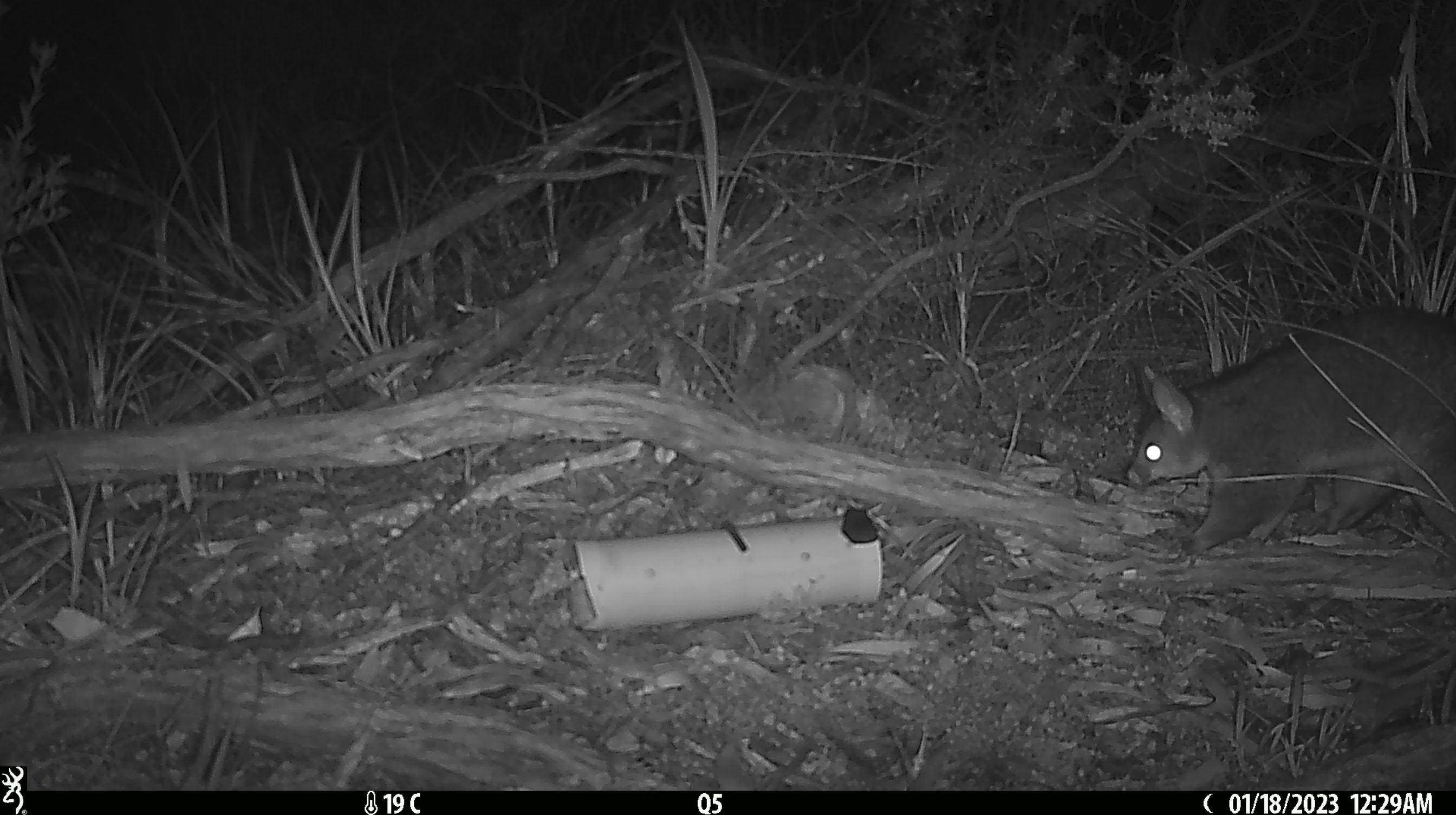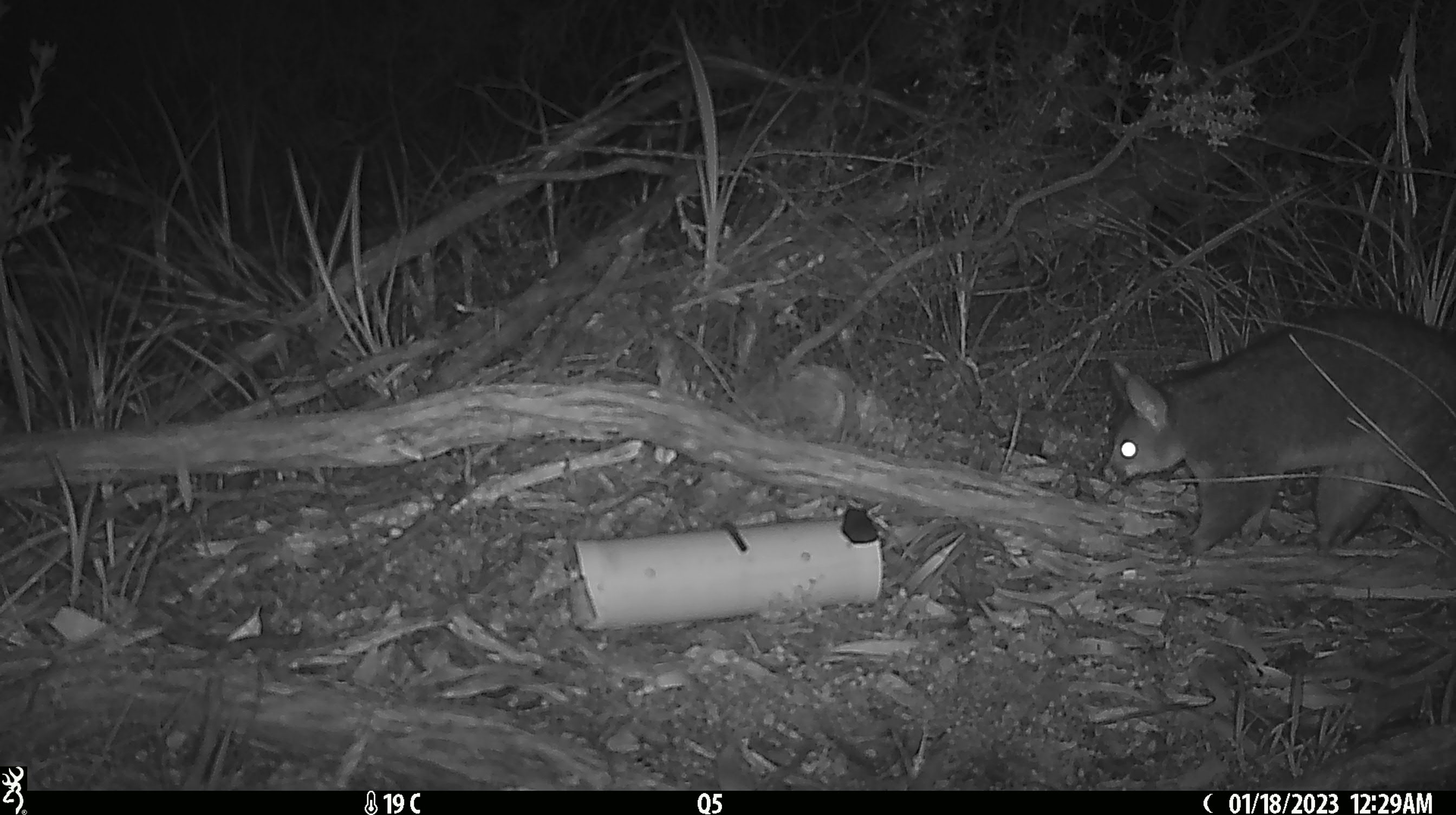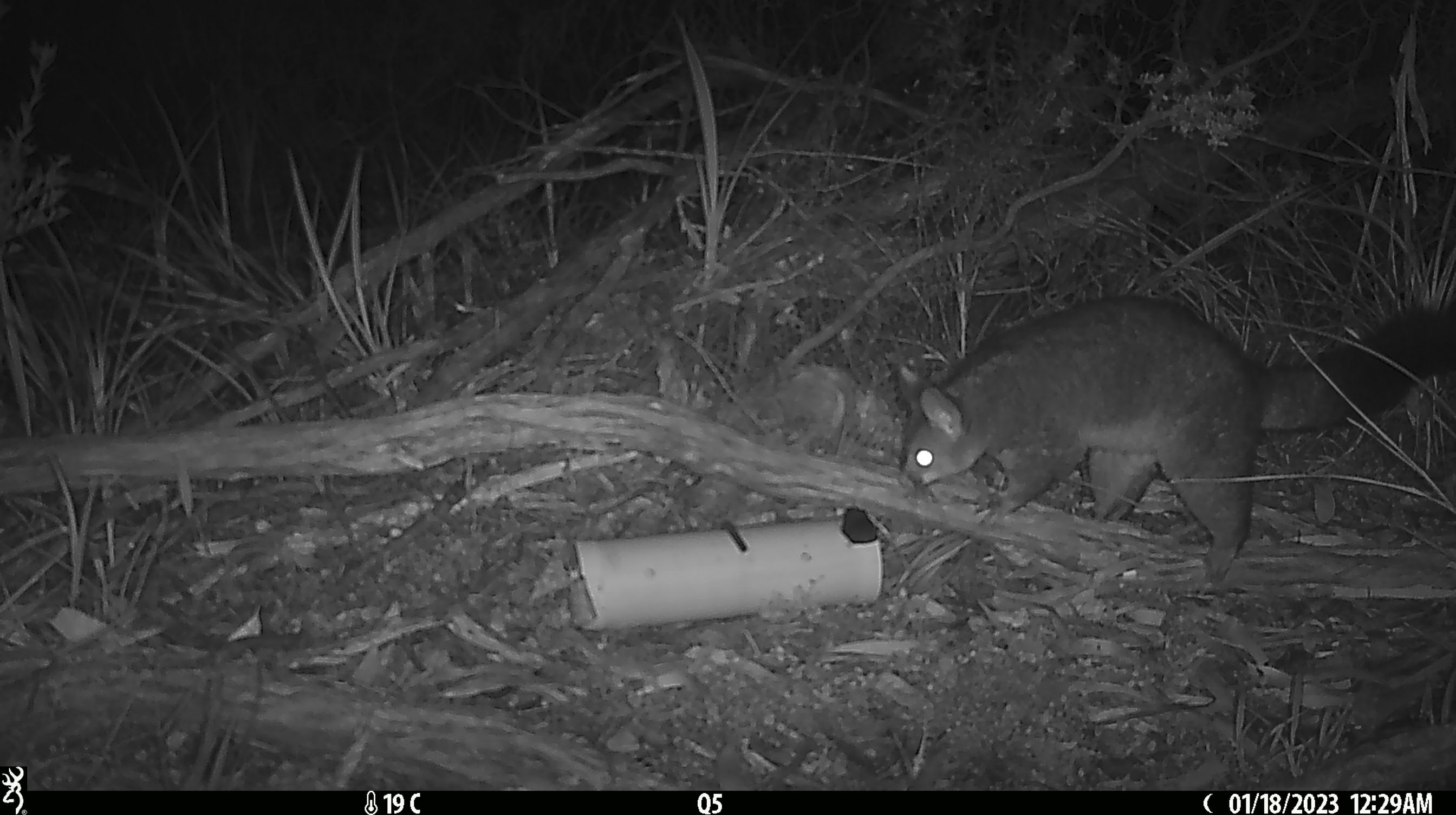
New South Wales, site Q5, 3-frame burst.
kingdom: Animalia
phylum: Chordata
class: Mammalia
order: Diprotodontia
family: Phalangeridae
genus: Trichosurus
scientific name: Trichosurus vulpecula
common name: common brushtail possum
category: possum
Possum (common brushtail possum) (Trichosurus vulpecula).